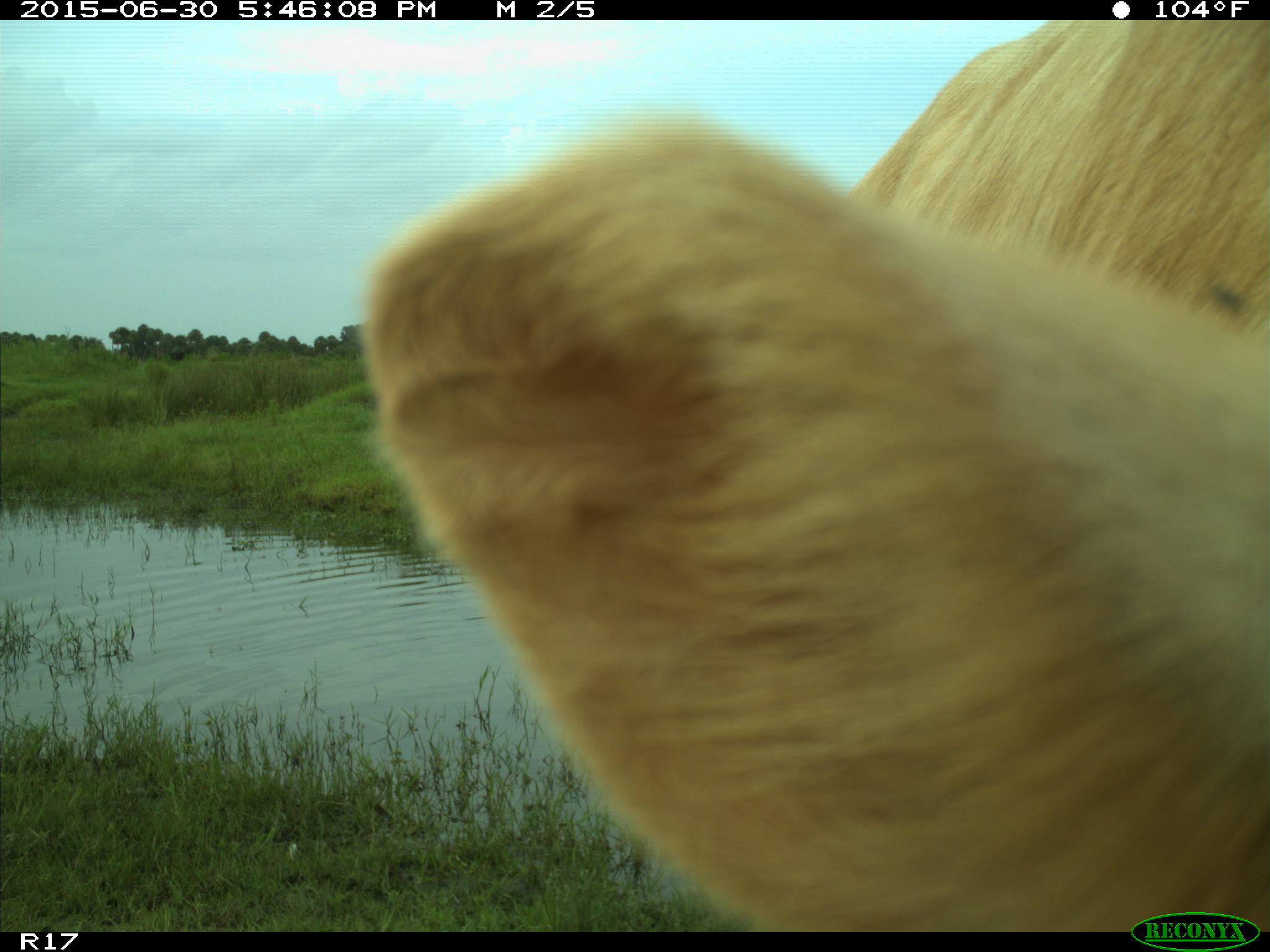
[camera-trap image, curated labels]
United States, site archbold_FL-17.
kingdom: Animalia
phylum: Chordata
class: Mammalia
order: Artiodactyla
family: Bovidae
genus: Bos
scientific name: Bos taurus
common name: domestic cow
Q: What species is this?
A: Bos taurus (domestic cow).